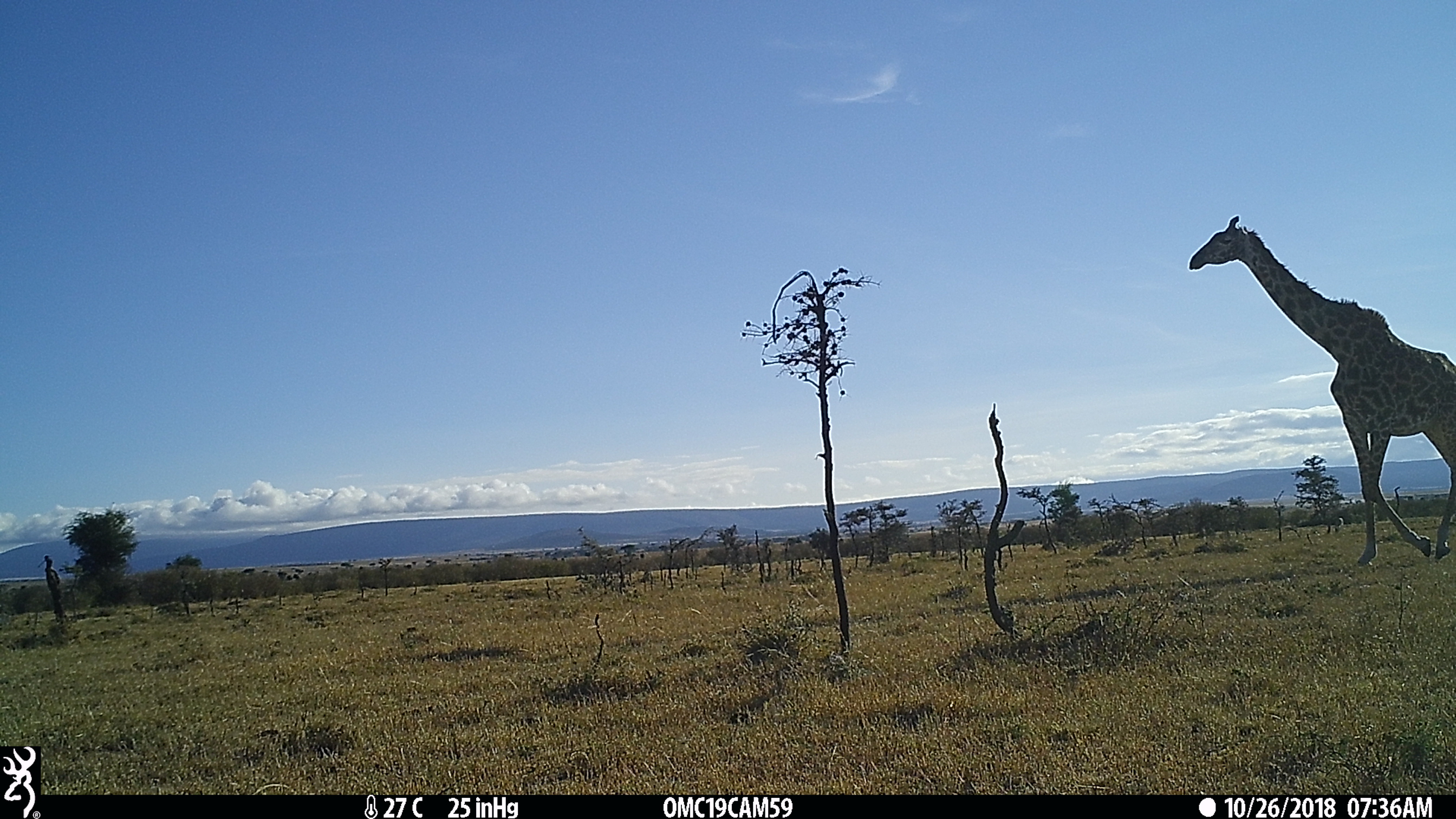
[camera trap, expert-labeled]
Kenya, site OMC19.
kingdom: Animalia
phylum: Chordata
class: Mammalia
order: Artiodactyla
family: Giraffidae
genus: Giraffa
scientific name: Giraffa camelopardalis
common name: northern giraffe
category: giraffe